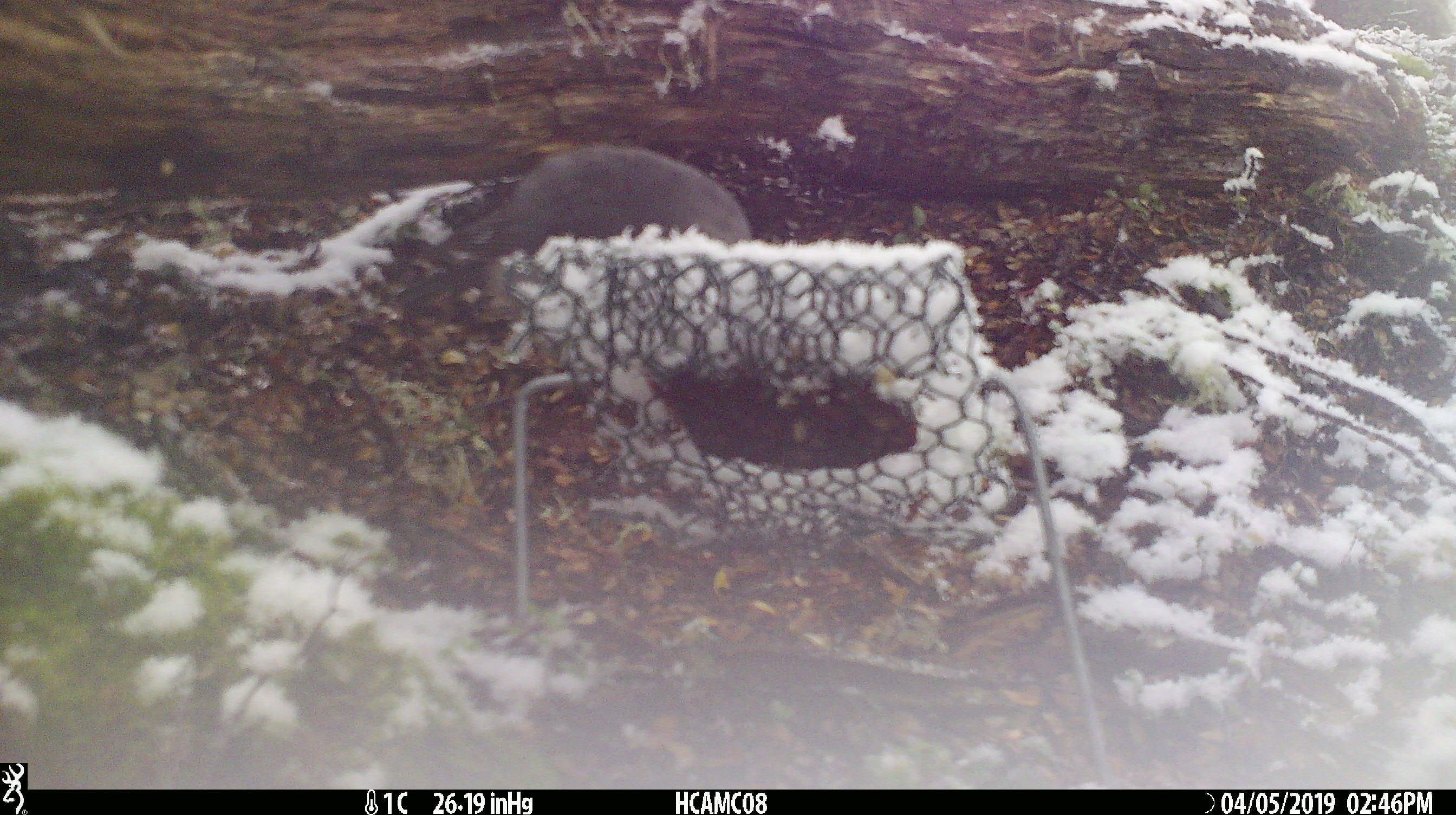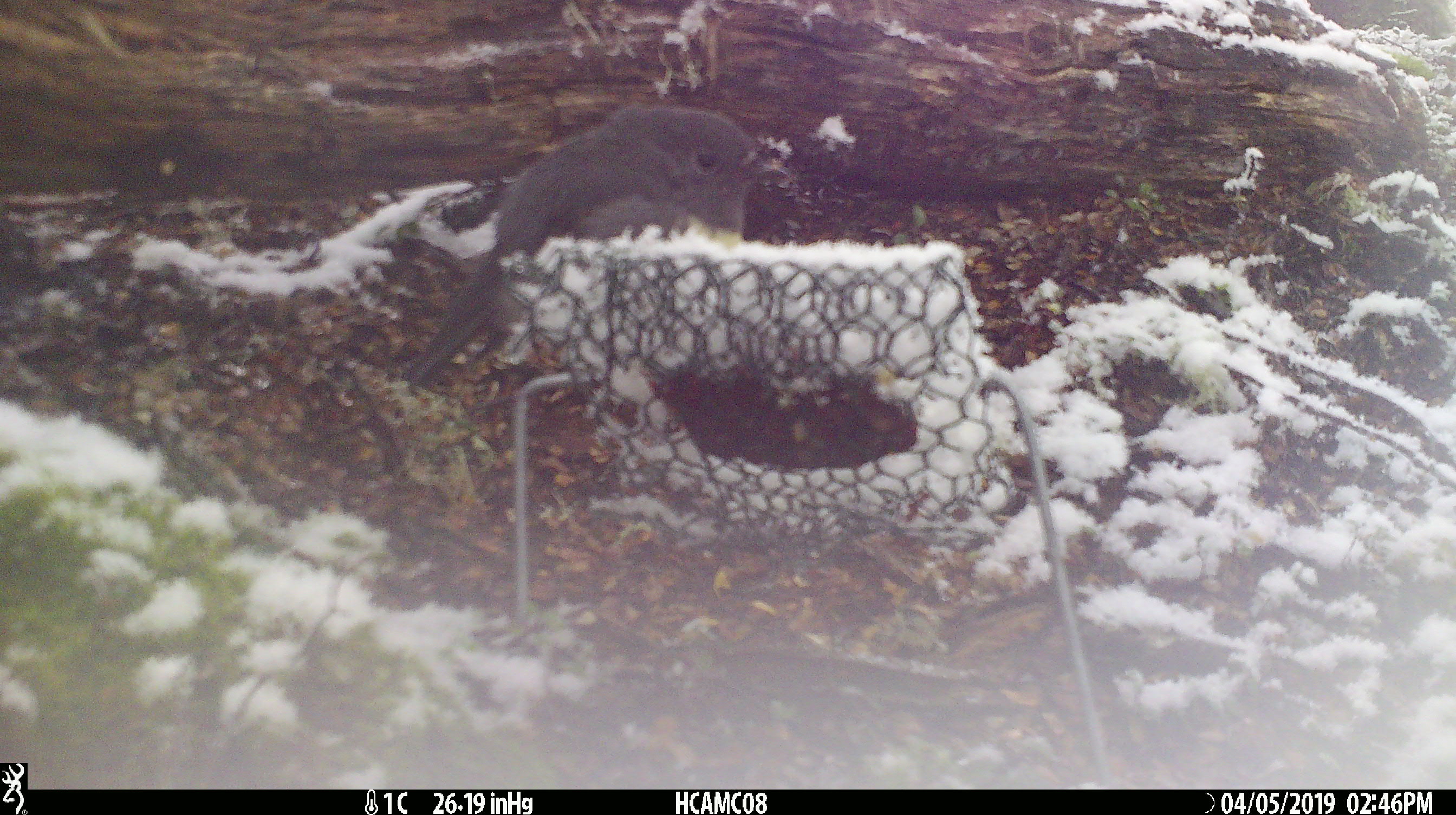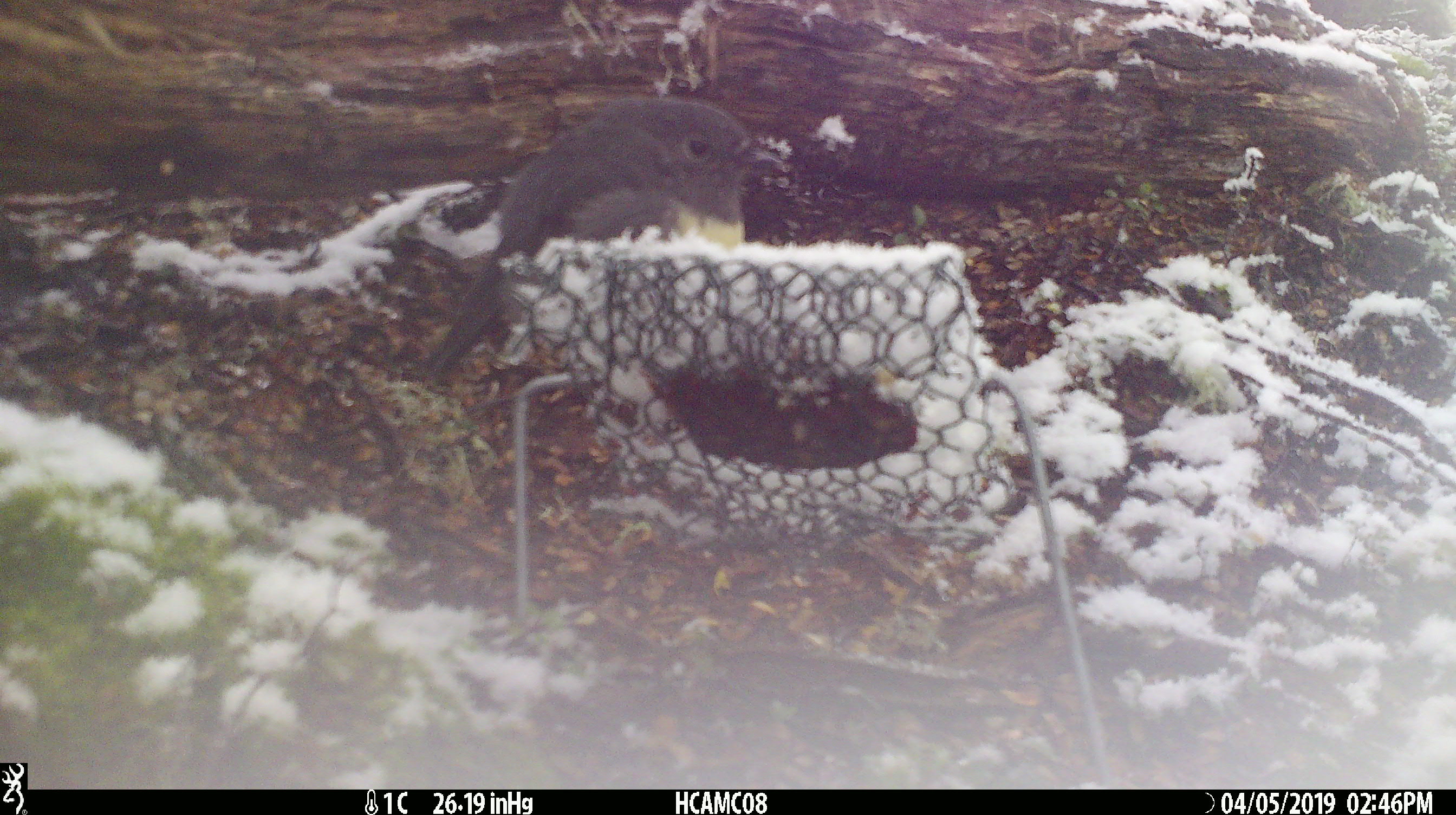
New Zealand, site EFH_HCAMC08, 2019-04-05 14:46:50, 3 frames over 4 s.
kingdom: Animalia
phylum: Chordata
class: Aves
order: Passeriformes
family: Petroicidae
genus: Petroica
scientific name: Petroica australis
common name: new zealand robin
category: robin